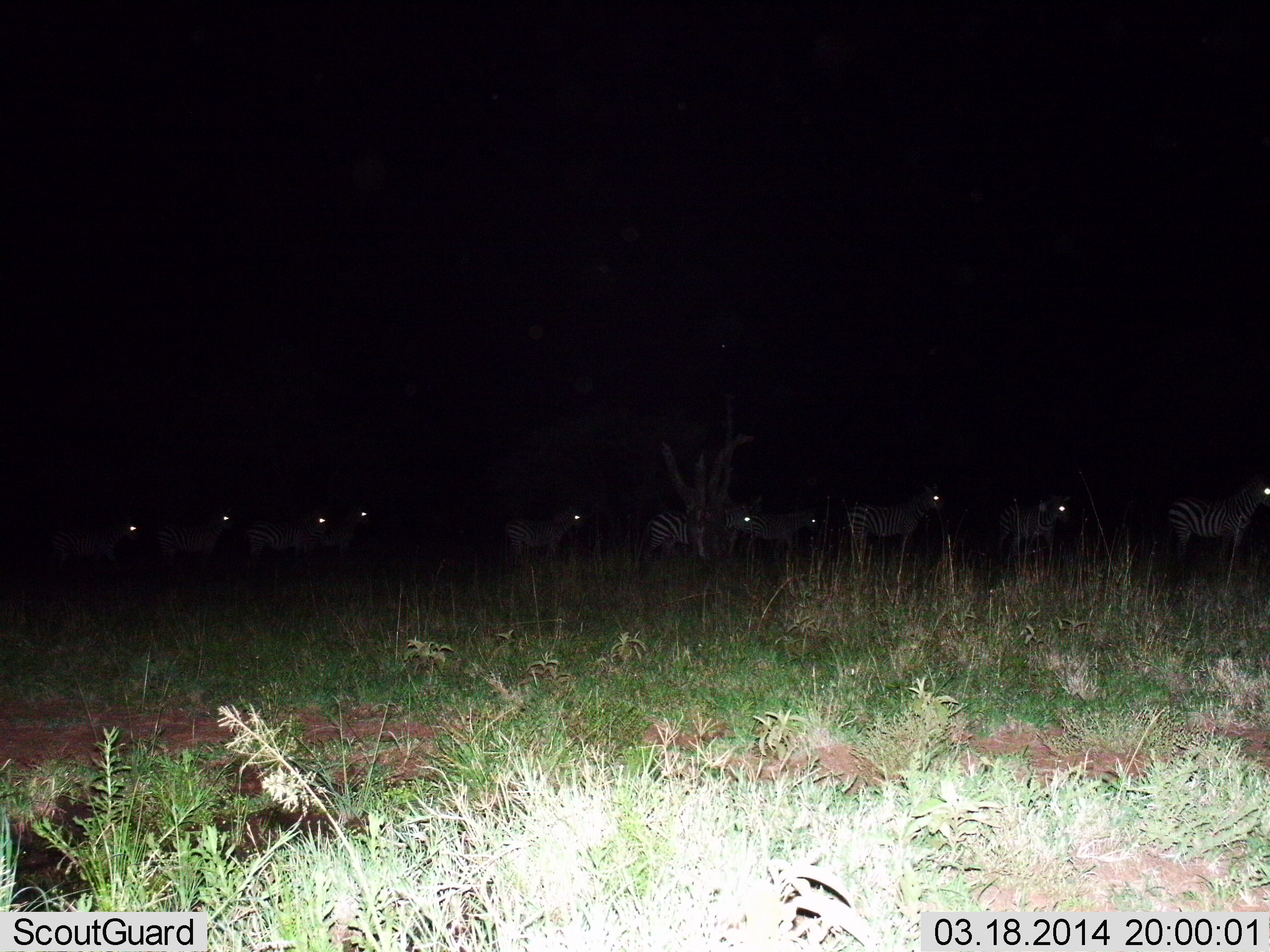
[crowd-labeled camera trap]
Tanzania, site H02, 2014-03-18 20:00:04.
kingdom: Animalia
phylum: Chordata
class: Mammalia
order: Perissodactyla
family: Equidae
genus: Equus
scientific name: Equus quagga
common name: plains zebra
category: zebra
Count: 10.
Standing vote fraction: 70%.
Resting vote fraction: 0%.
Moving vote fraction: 30%.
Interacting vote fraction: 0%.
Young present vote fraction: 0%.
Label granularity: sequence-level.